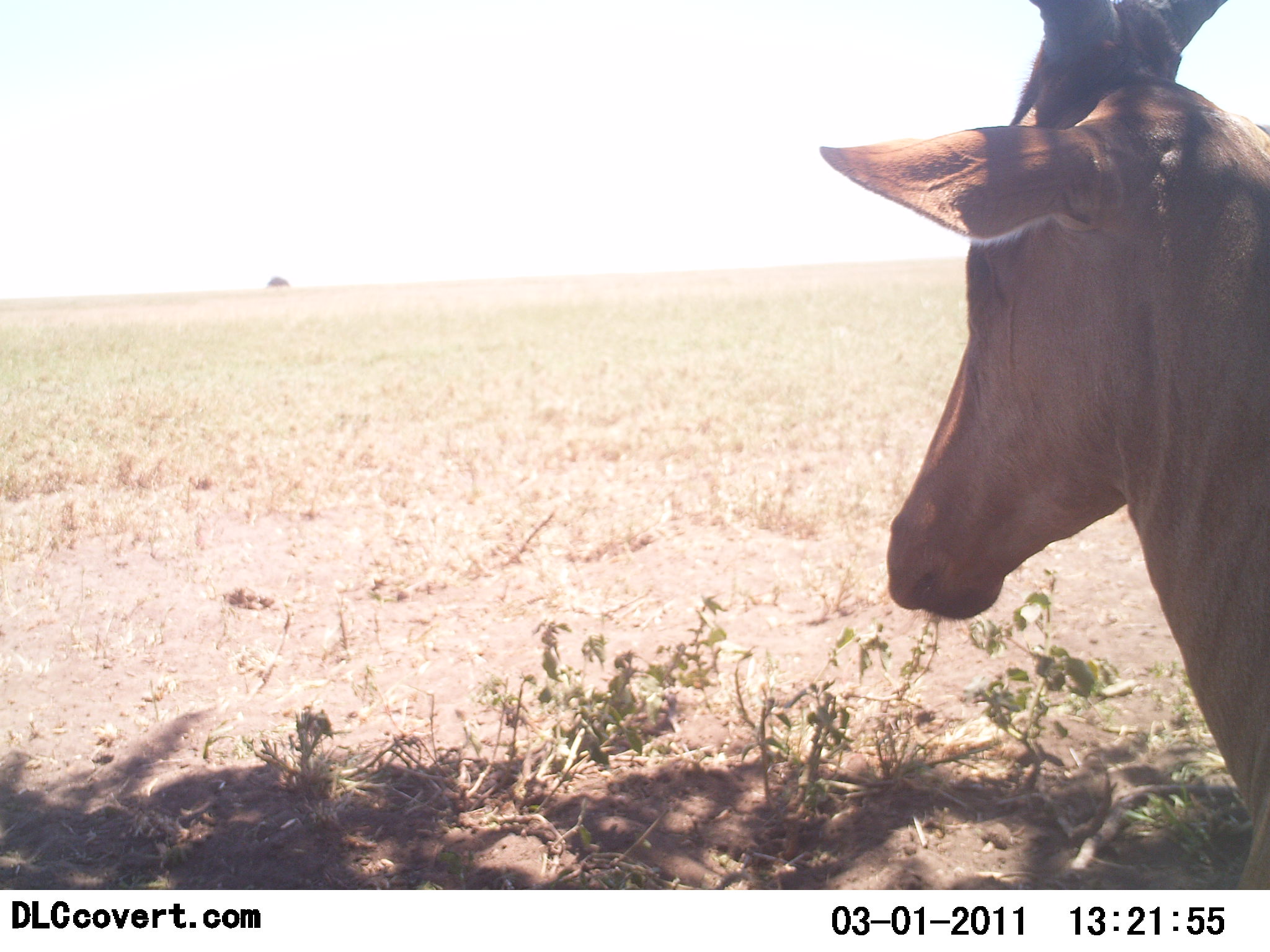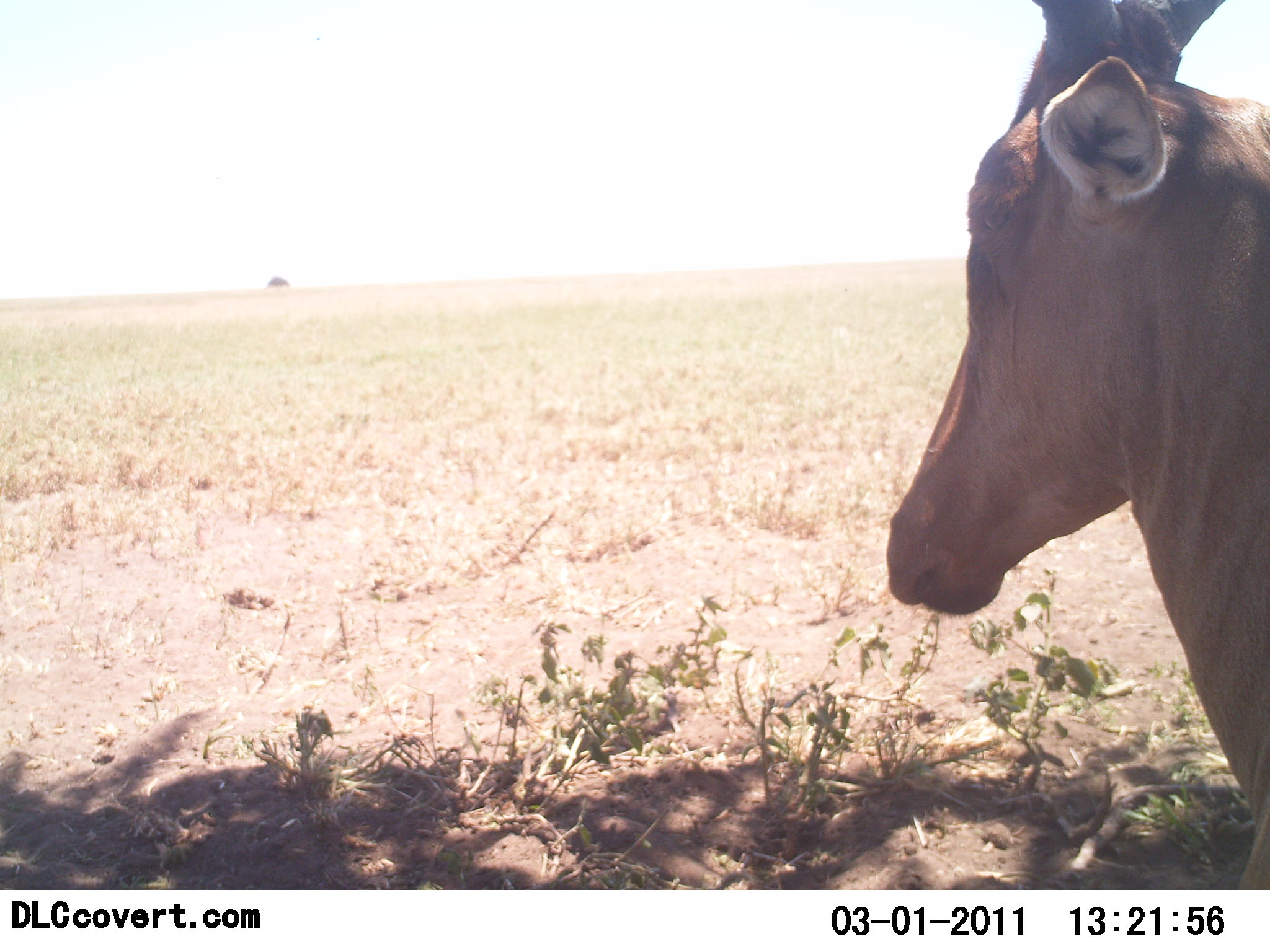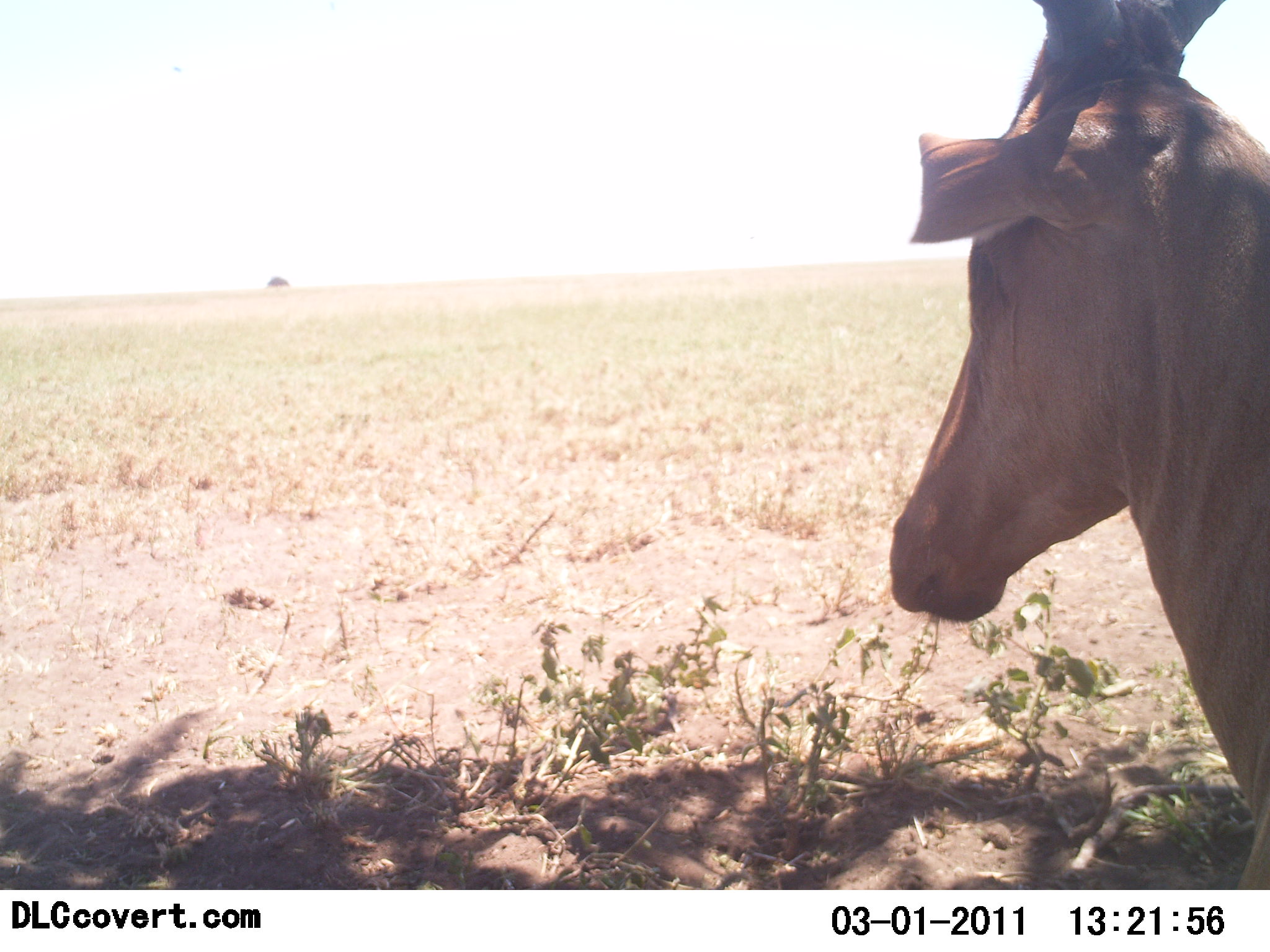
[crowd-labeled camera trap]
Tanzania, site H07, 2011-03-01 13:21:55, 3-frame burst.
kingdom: Animalia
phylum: Chordata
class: Mammalia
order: Artiodactyla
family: Bovidae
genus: Alcelaphus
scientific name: Alcelaphus buselaphus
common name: hartebeest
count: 1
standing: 75%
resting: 25%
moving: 0%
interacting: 0%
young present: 0%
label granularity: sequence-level